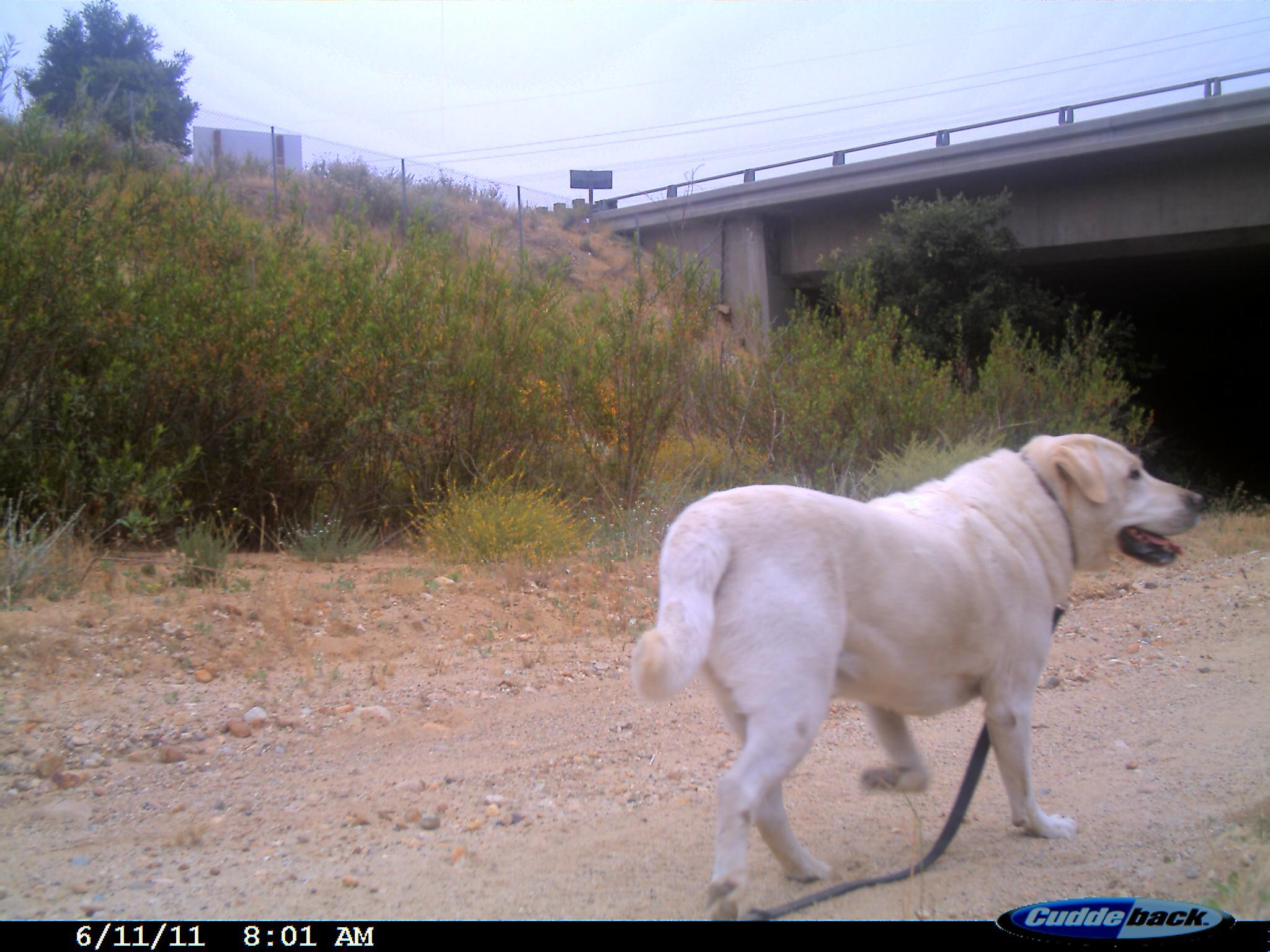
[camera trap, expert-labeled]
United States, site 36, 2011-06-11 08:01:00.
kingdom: Animalia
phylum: Chordata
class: Mammalia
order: Carnivora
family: Canidae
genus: Canis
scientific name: Canis familiaris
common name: domestic dog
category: dog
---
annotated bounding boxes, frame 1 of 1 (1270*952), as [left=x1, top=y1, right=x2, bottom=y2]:
dog: [left=629, top=431, right=1207, bottom=925]